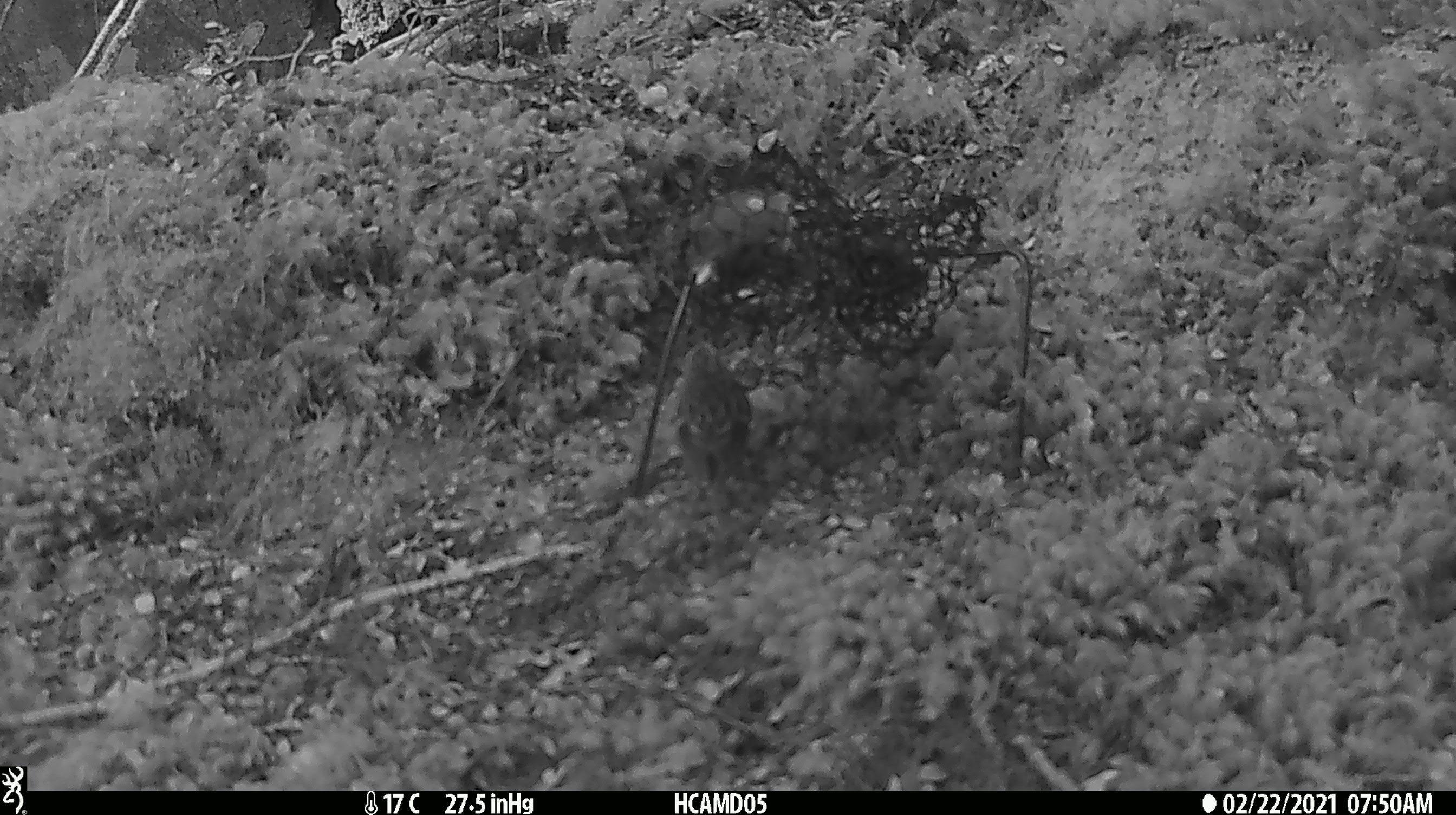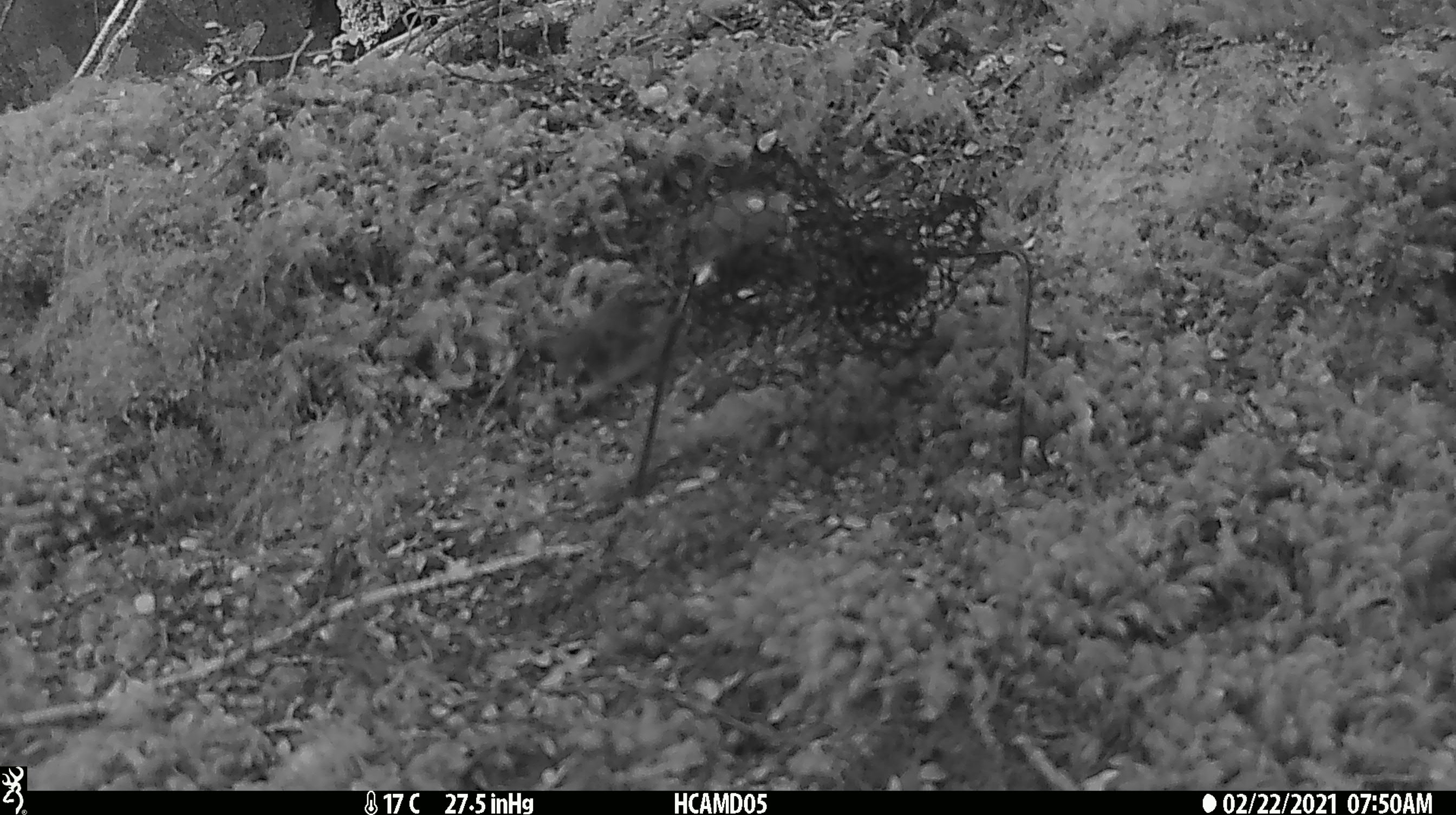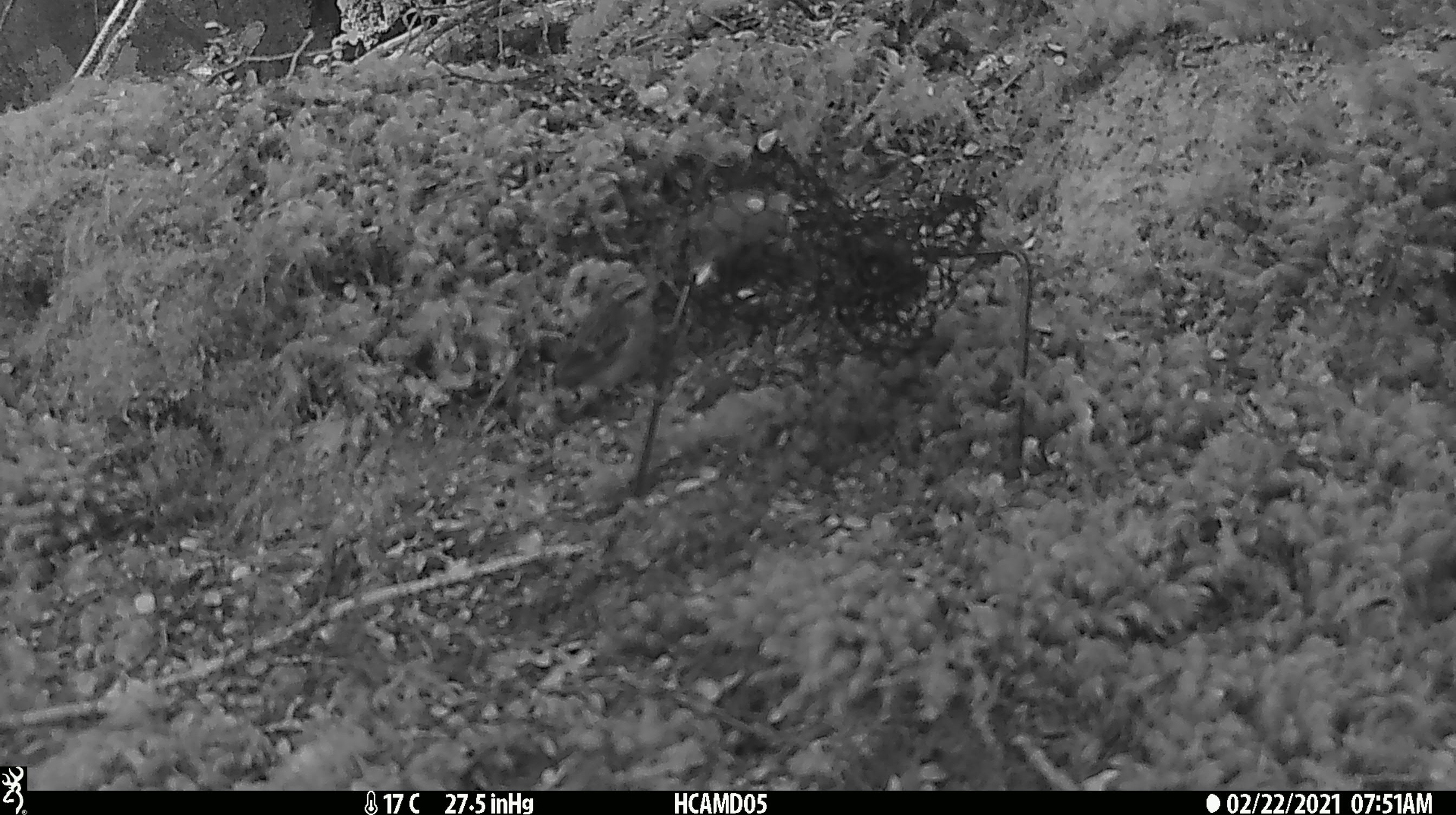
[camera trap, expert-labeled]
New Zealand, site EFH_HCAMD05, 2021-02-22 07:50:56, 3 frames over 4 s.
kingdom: Animalia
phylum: Chordata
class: Aves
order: Passeriformes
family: Acanthisittidae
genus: Acanthisitta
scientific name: Acanthisitta chloris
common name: rifleman